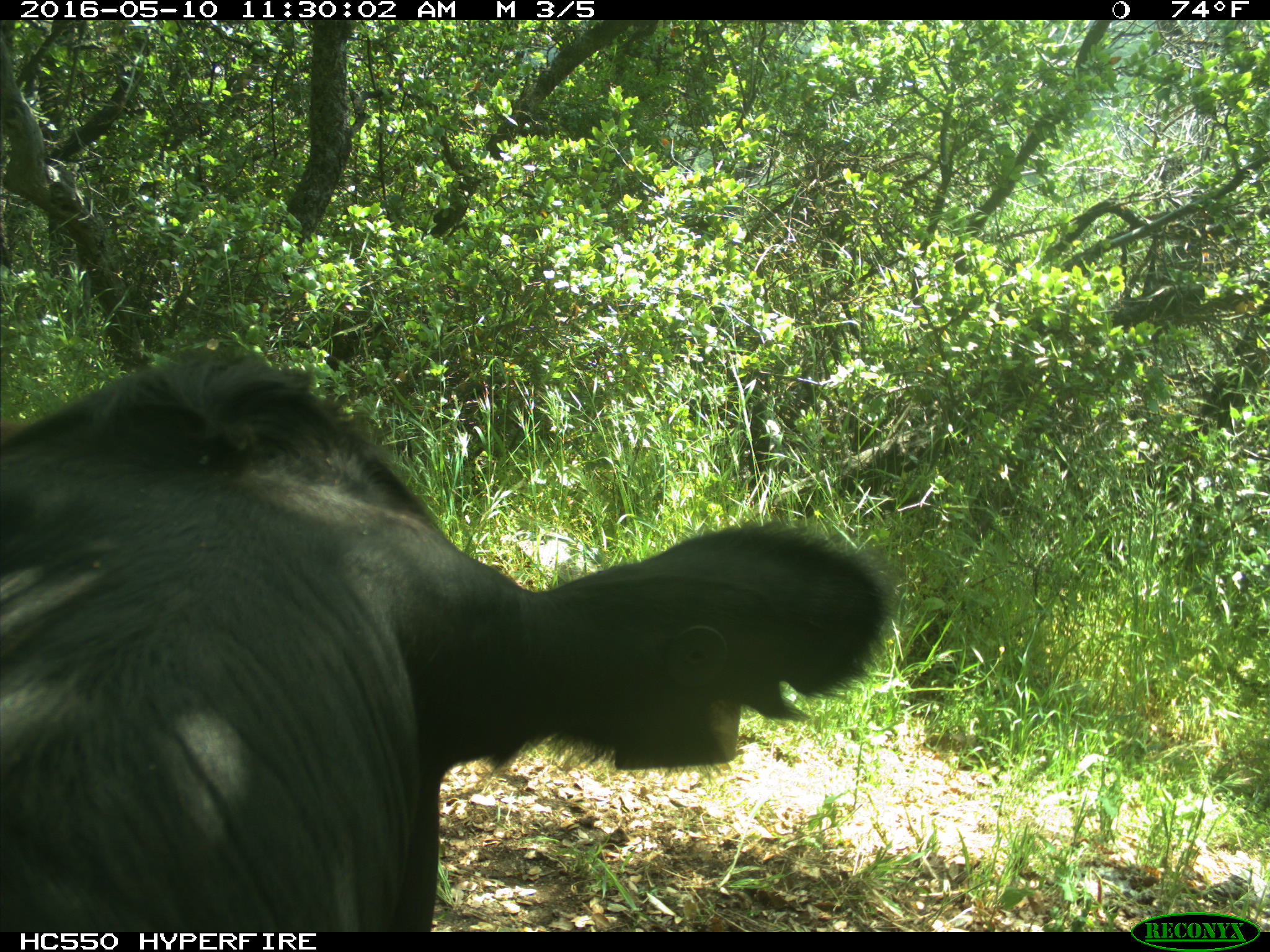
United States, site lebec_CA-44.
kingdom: Animalia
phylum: Chordata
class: Mammalia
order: Artiodactyla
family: Bovidae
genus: Bos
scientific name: Bos taurus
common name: domestic cow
Bos taurus (domestic cow).